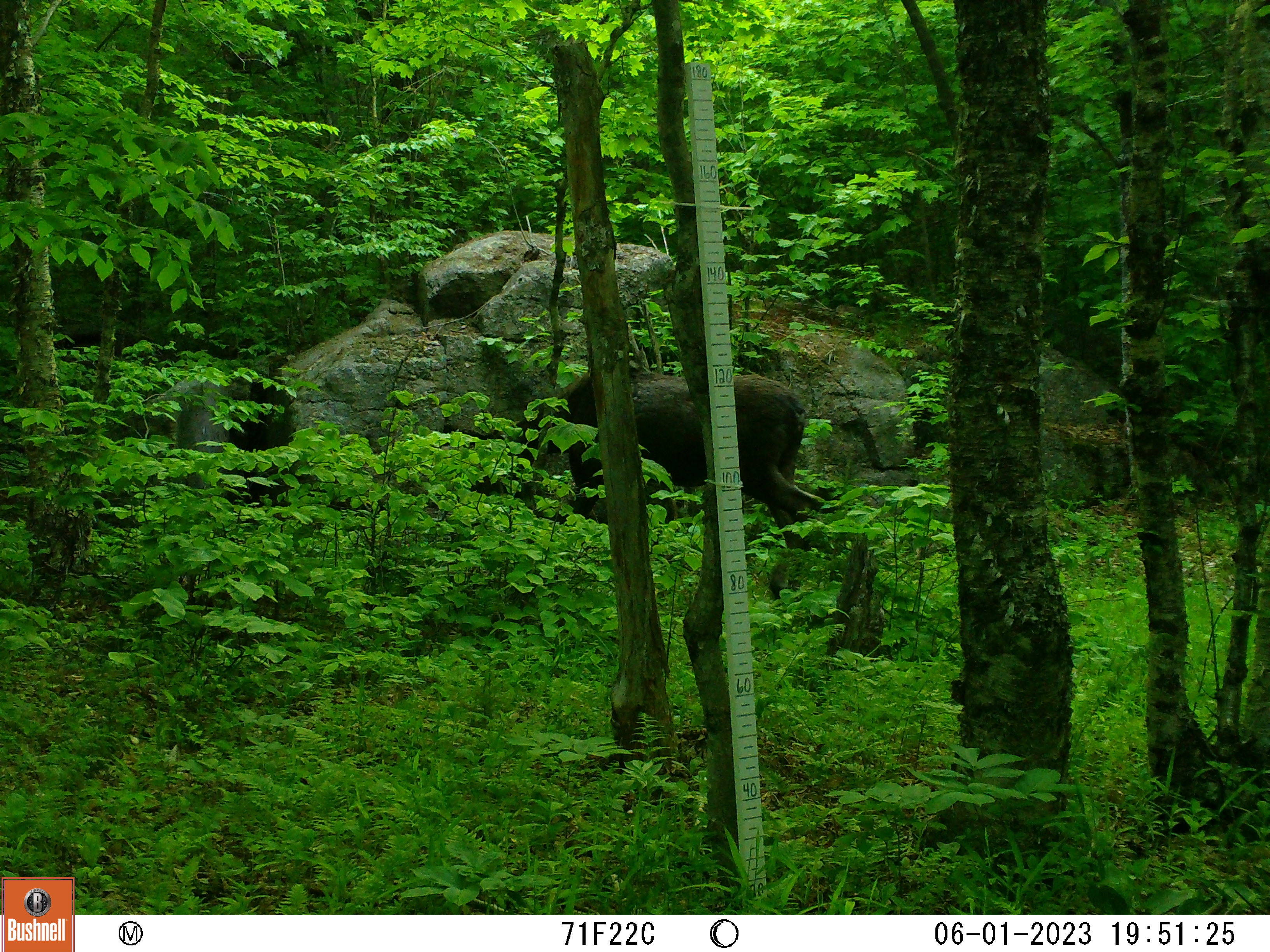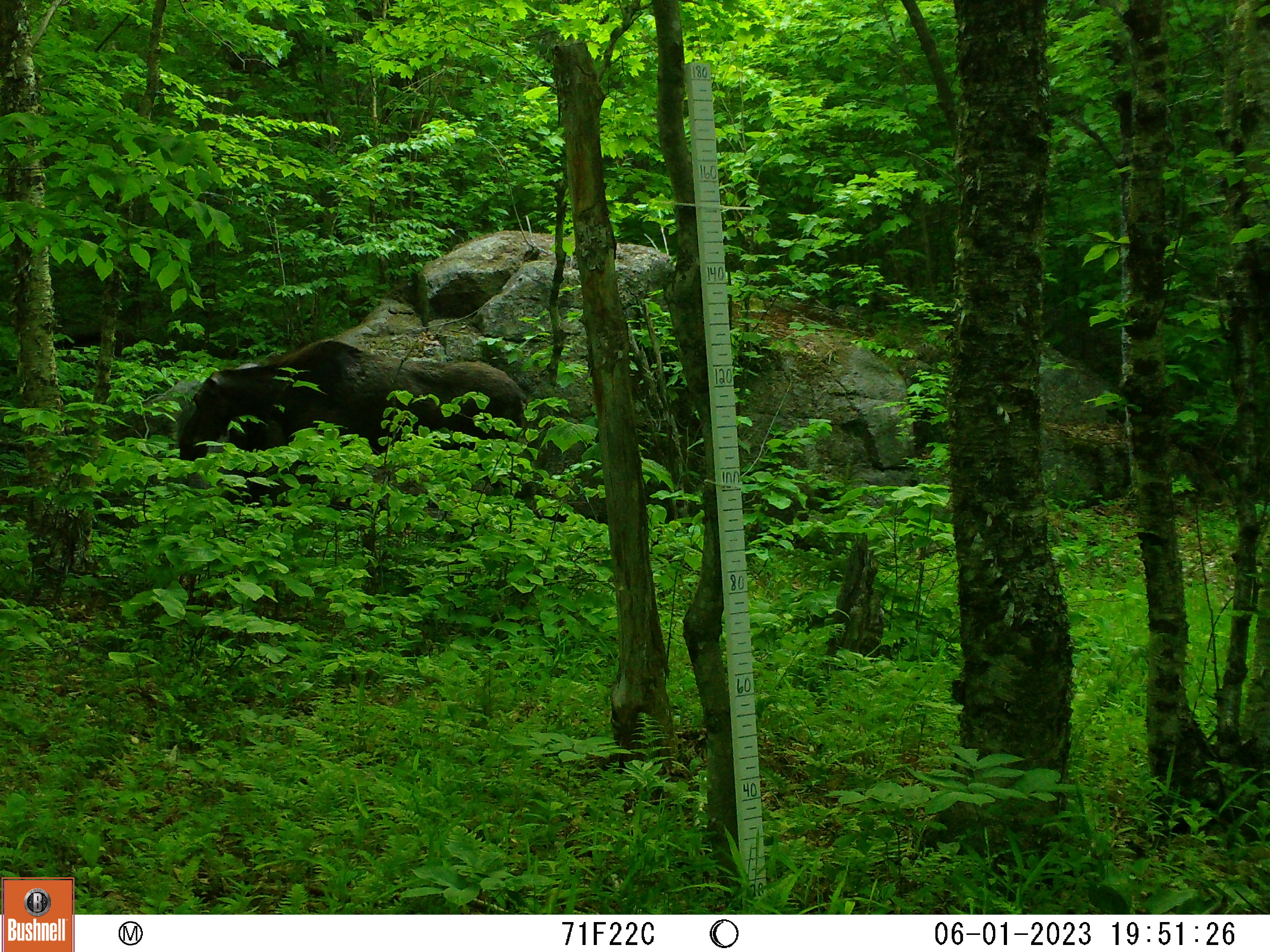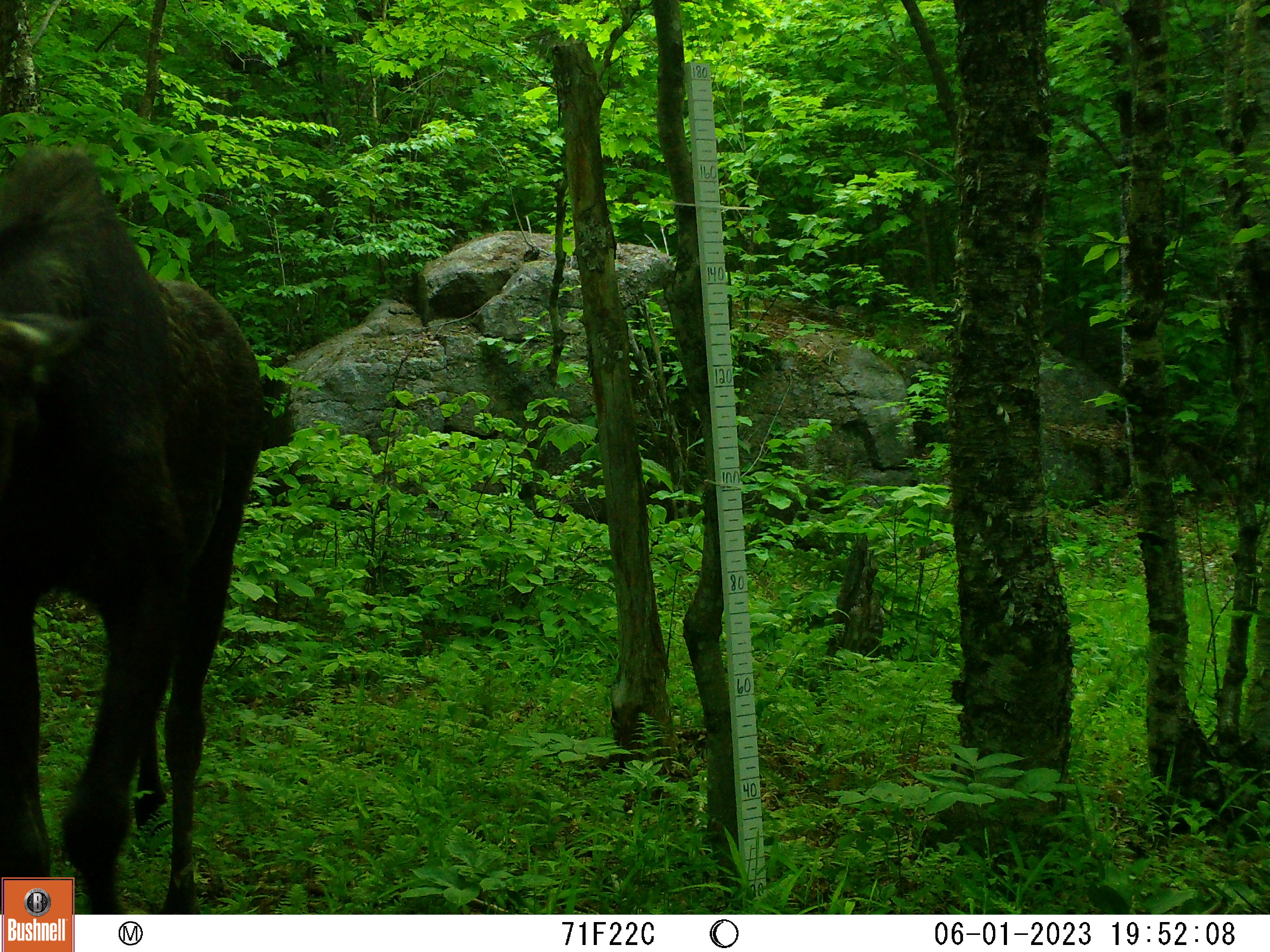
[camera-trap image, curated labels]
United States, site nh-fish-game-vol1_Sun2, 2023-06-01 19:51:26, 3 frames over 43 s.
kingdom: Animalia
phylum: Chordata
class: Mammalia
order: Artiodactyla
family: Cervidae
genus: Alces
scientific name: Alces alces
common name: moose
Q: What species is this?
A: Moose (Alces alces).